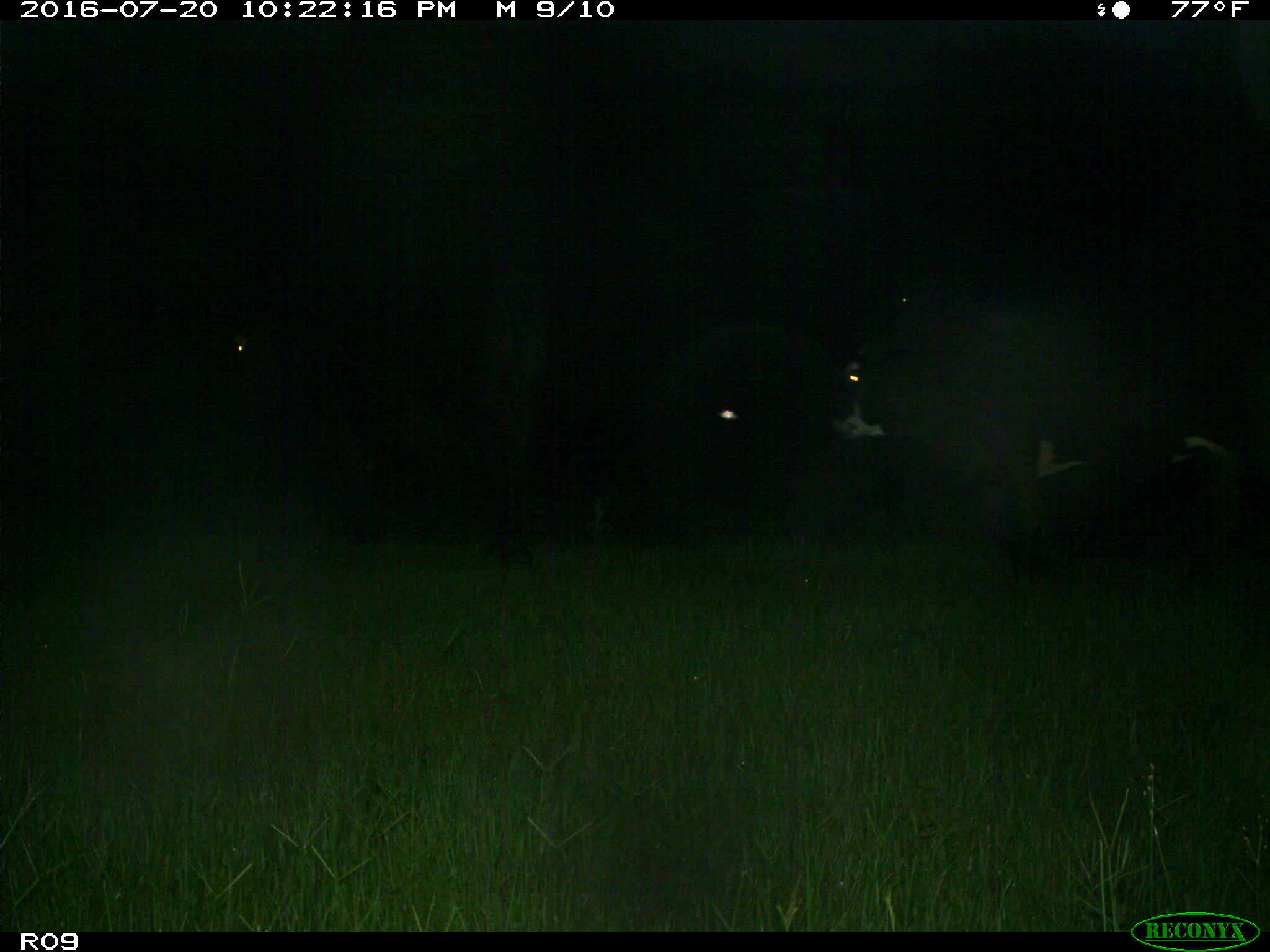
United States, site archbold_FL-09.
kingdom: Animalia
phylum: Chordata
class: Mammalia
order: Artiodactyla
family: Bovidae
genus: Bos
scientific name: Bos taurus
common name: domestic cow